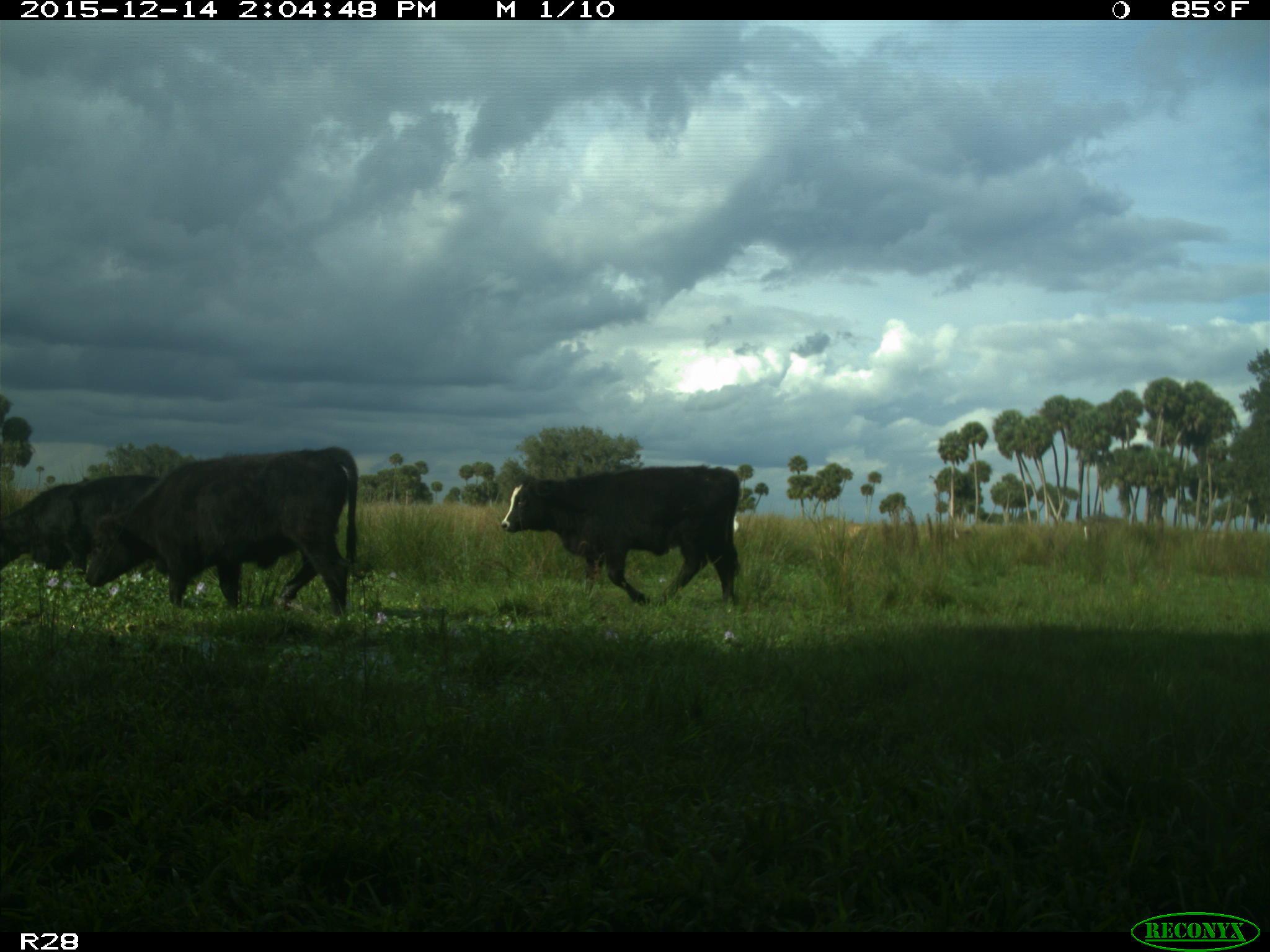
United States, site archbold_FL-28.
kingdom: Animalia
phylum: Chordata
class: Mammalia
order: Artiodactyla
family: Bovidae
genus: Bos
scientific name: Bos taurus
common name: domestic cow